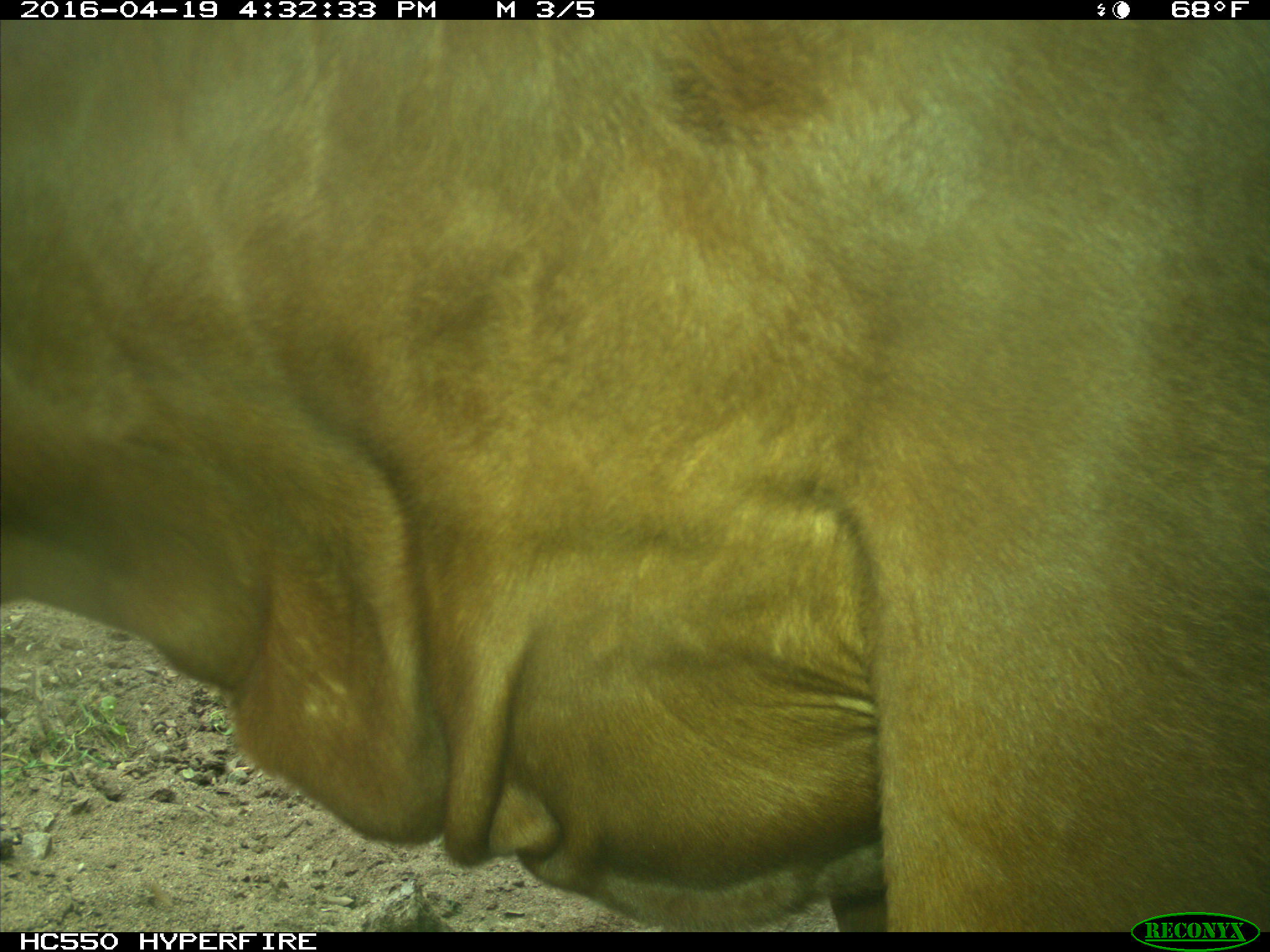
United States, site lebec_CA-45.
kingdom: Animalia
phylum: Chordata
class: Mammalia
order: Artiodactyla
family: Bovidae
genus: Bos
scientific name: Bos taurus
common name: domestic cow